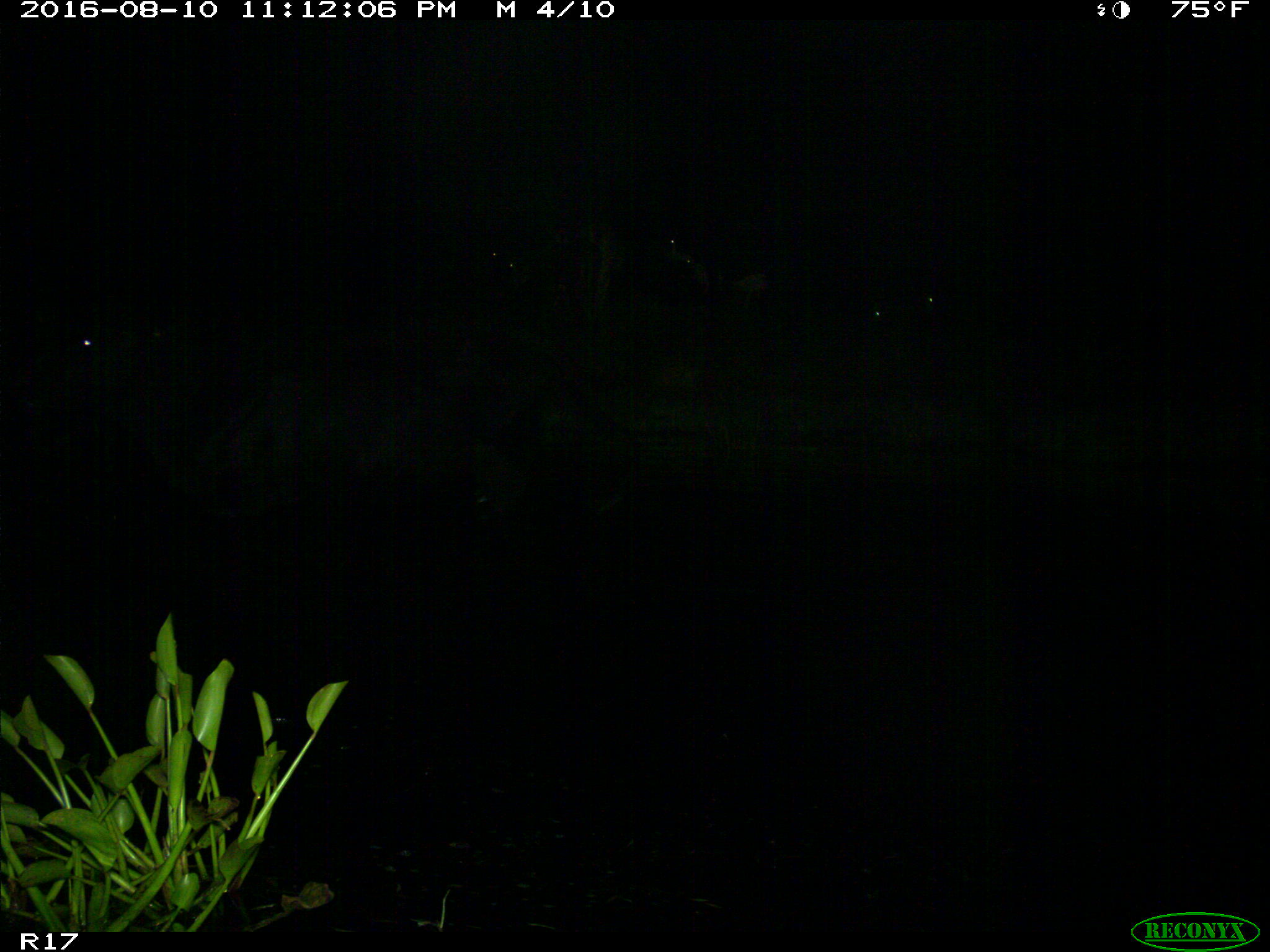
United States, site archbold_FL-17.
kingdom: Animalia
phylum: Chordata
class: Mammalia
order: Artiodactyla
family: Bovidae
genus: Bos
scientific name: Bos taurus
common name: domestic cow